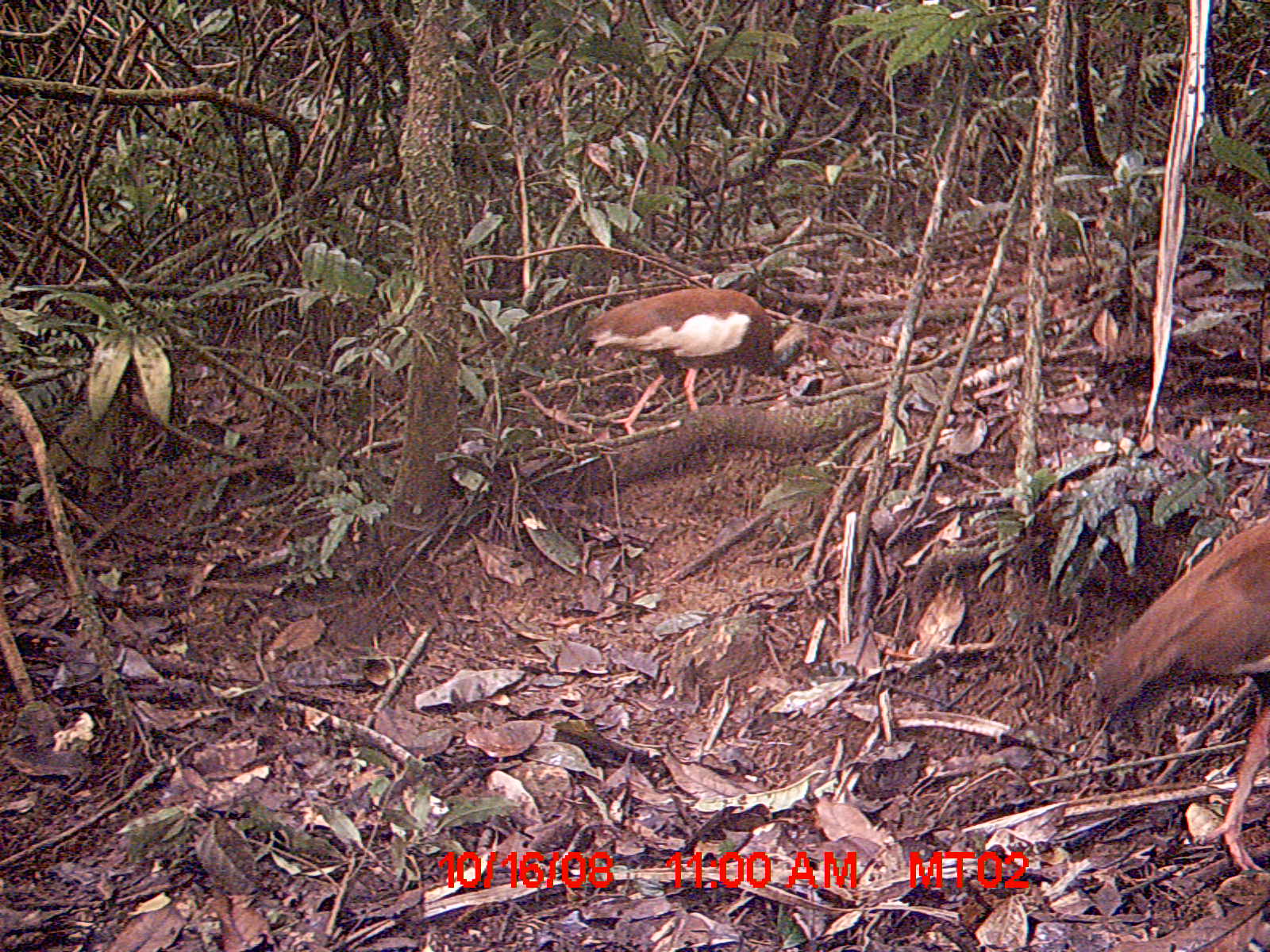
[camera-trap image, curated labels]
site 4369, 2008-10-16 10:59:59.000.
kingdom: Animalia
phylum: Chordata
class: Aves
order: Pelecaniformes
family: Threskiornithidae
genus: Lophotibis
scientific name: Lophotibis cristata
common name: madagascan ibis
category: lophotibis cristataa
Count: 2.